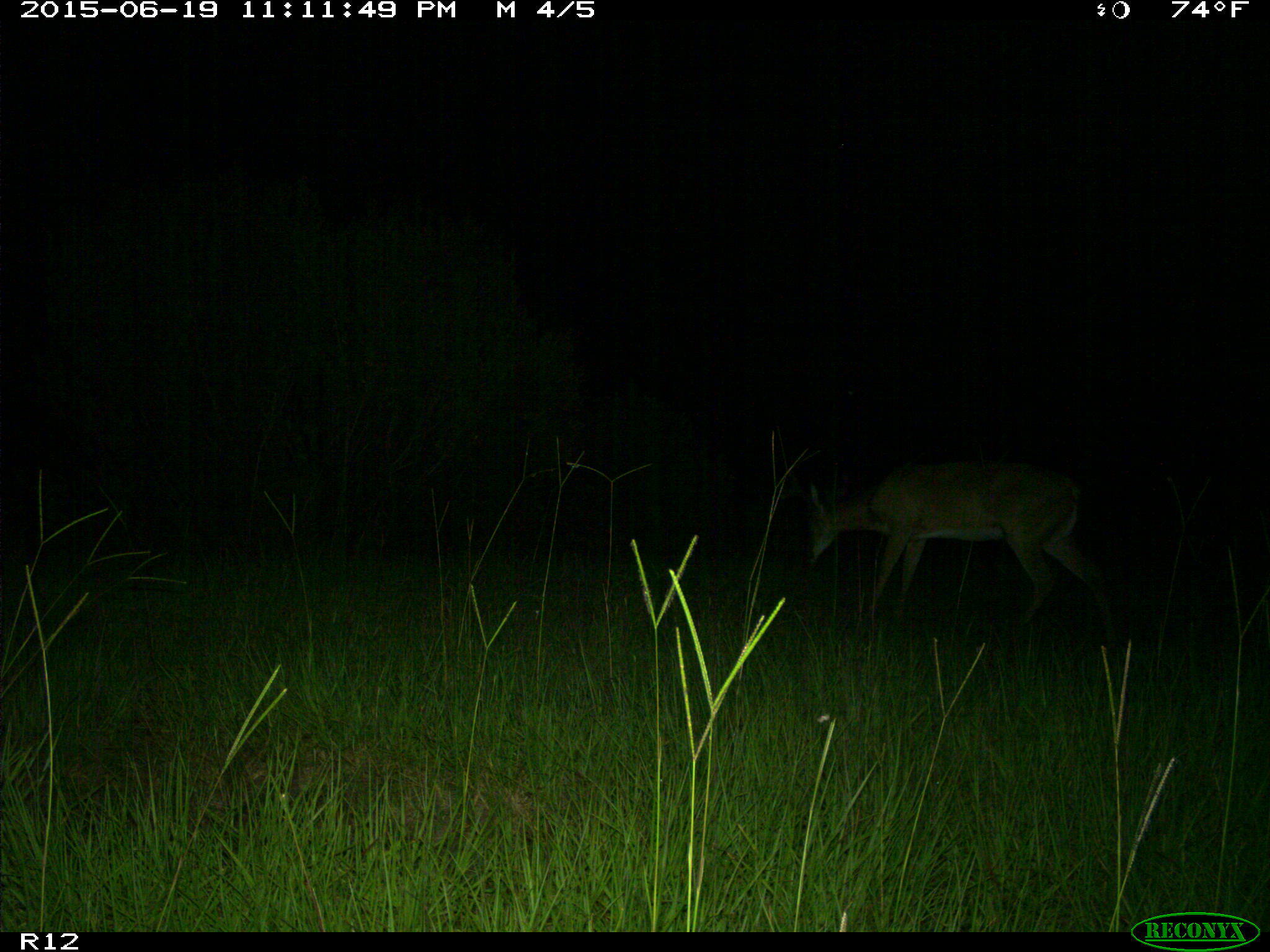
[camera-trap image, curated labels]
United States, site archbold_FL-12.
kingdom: Animalia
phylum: Chordata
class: Mammalia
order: Artiodactyla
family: Cervidae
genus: Odocoileus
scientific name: Odocoileus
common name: deer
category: unidentified deer